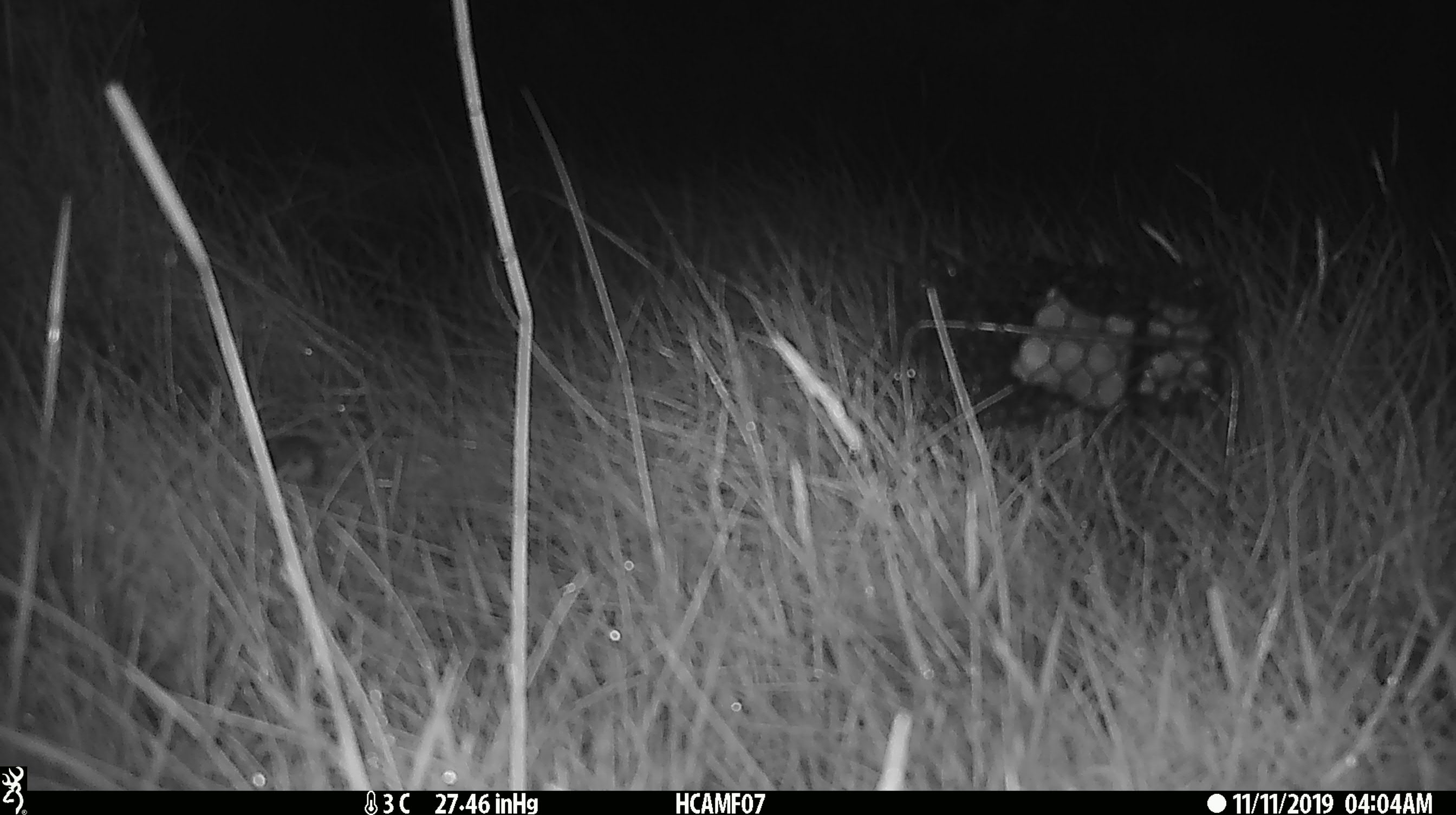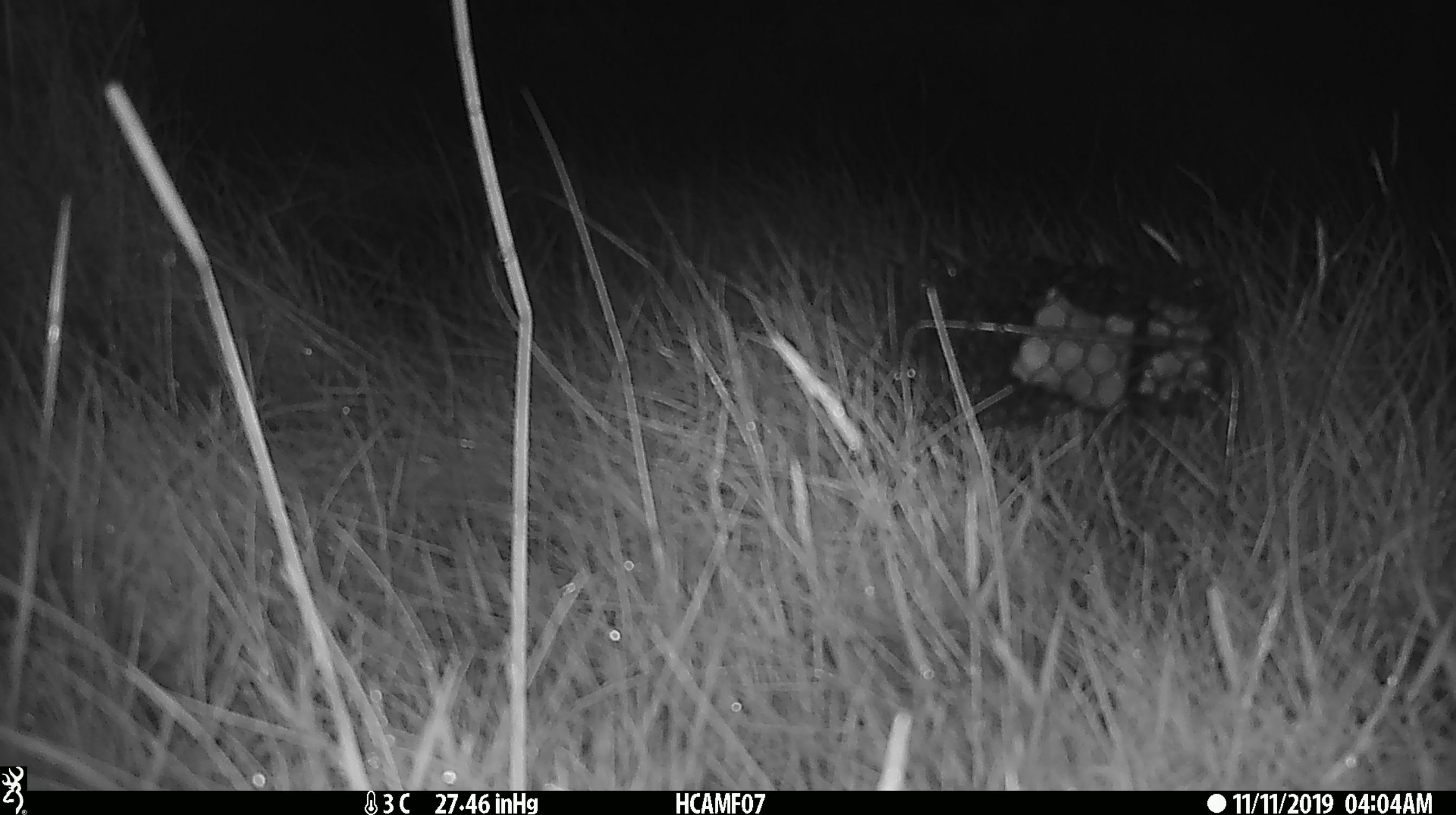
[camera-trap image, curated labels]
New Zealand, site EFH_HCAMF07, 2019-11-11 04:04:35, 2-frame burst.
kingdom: Animalia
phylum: Chordata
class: Mammalia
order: Rodentia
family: Muridae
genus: Mus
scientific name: Mus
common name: mouse